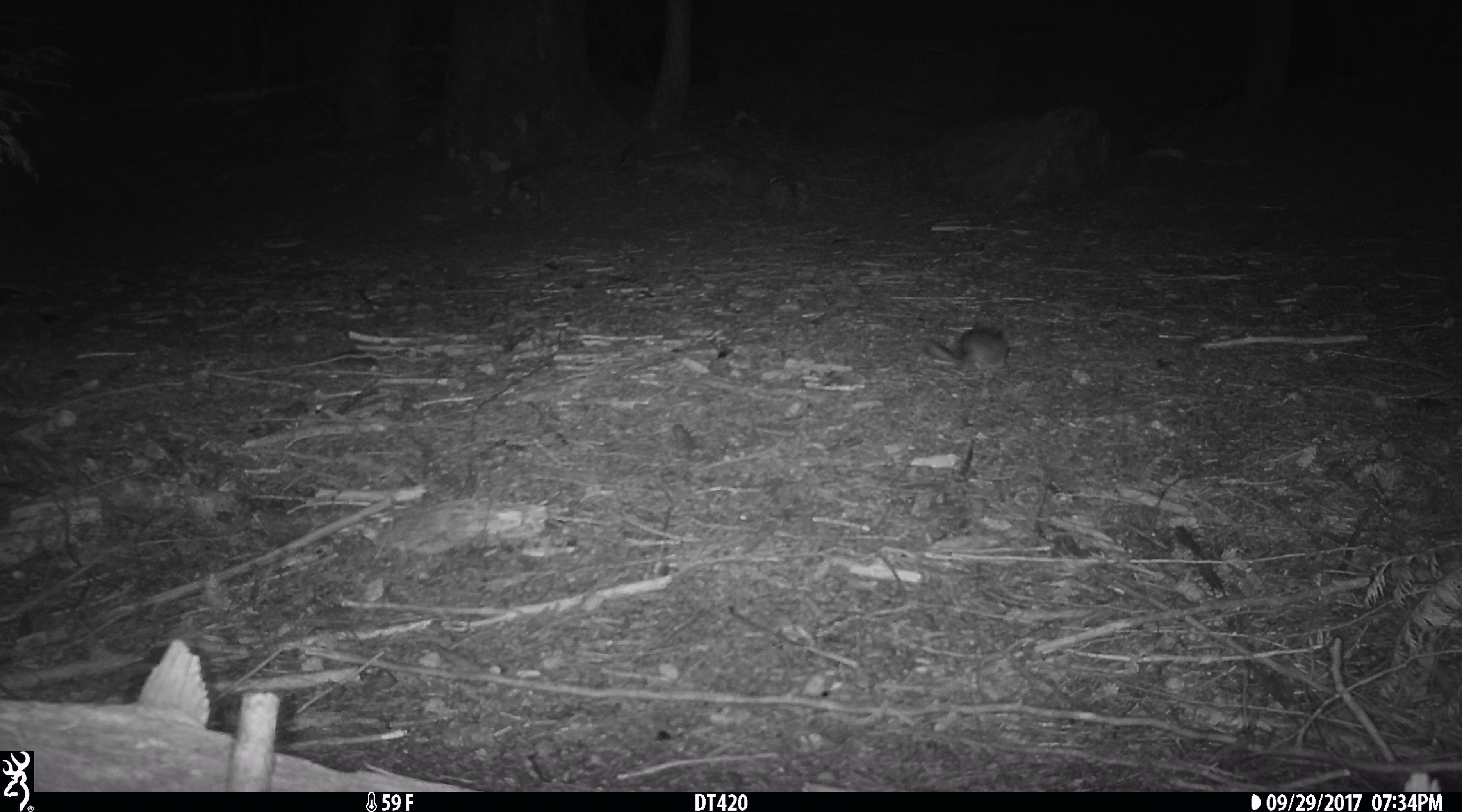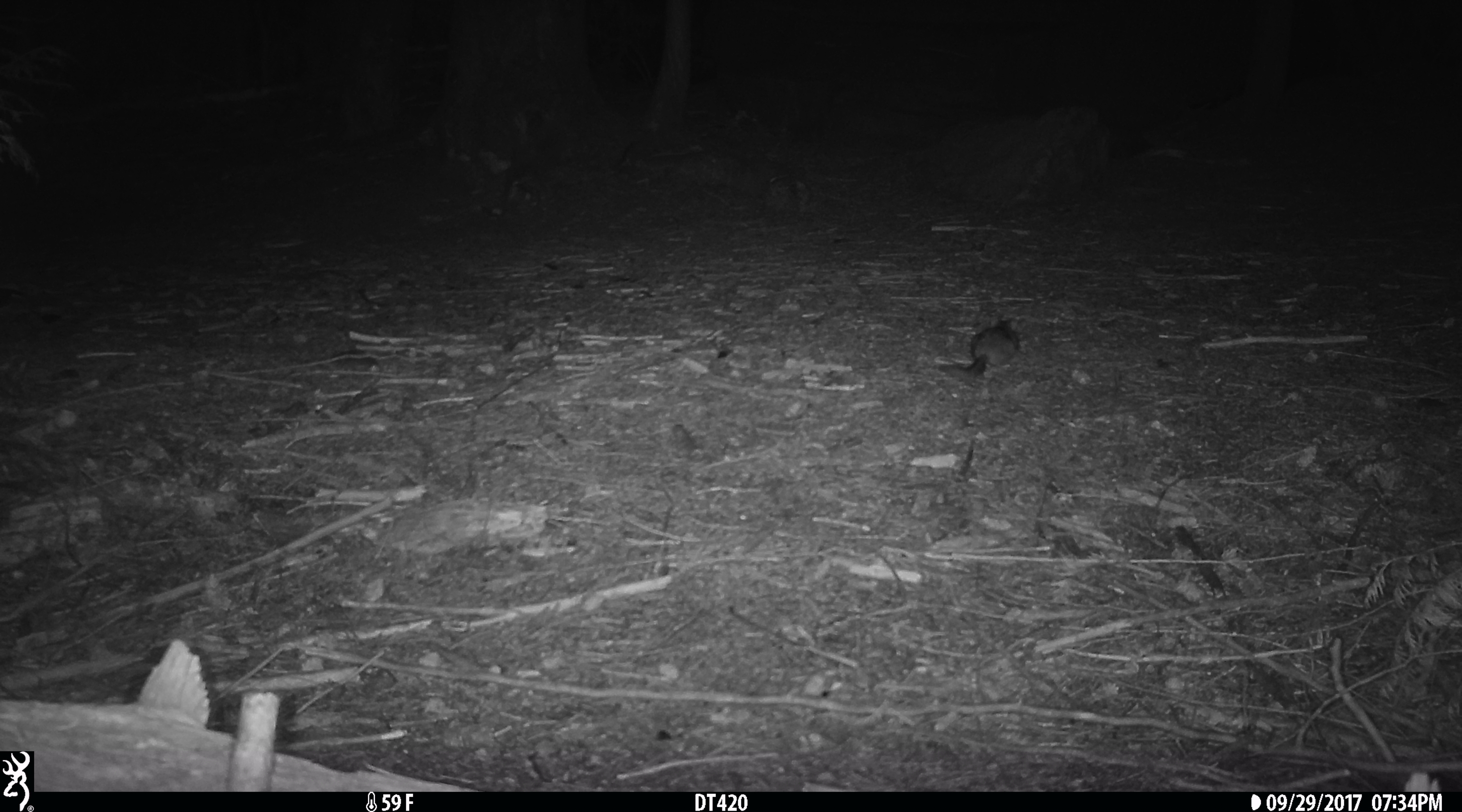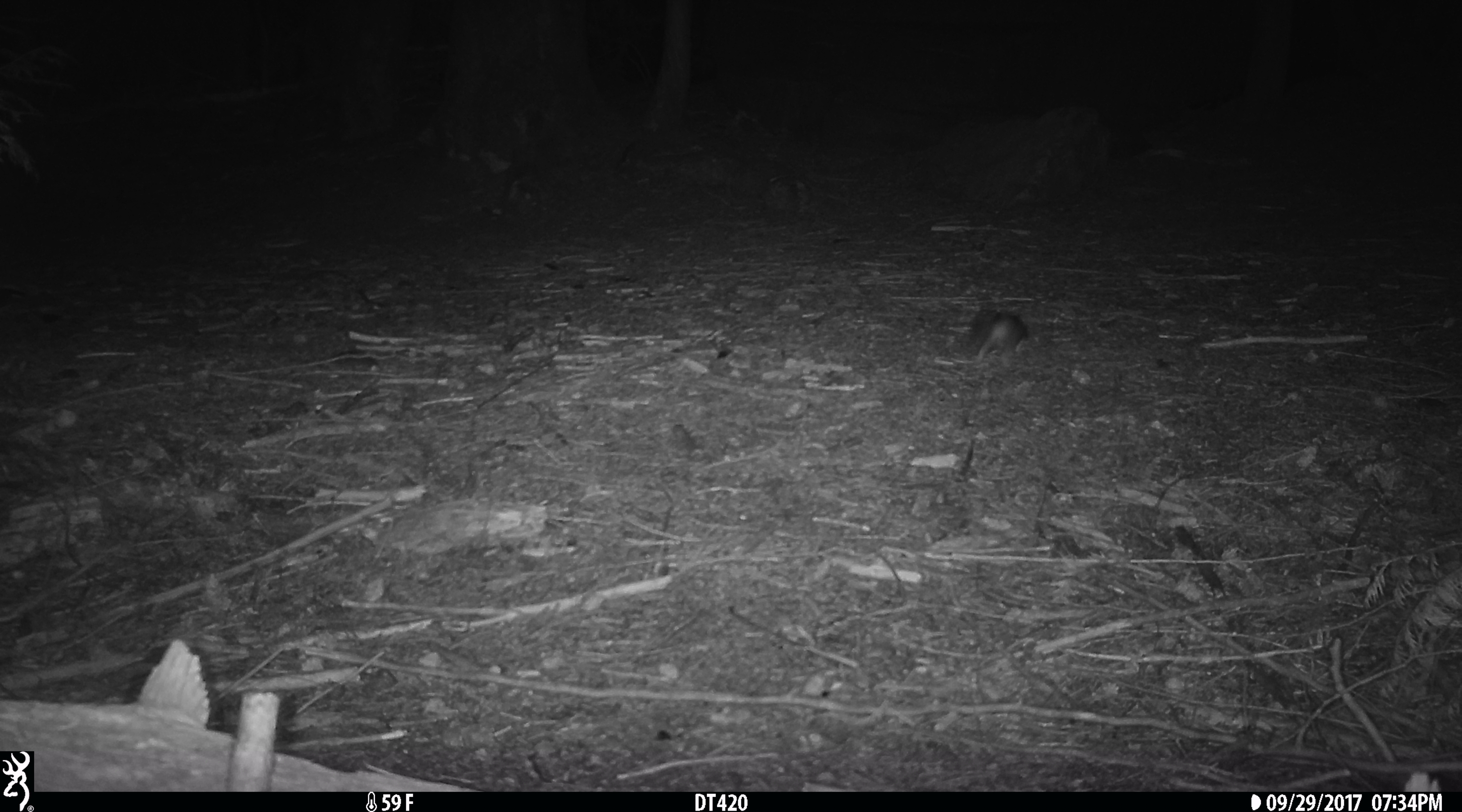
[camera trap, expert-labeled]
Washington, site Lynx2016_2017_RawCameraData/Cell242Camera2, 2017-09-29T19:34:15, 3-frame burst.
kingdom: Animalia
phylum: Chordata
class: Mammalia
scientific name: Mammalia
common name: small mammal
Small mammal (Mammalia). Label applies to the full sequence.